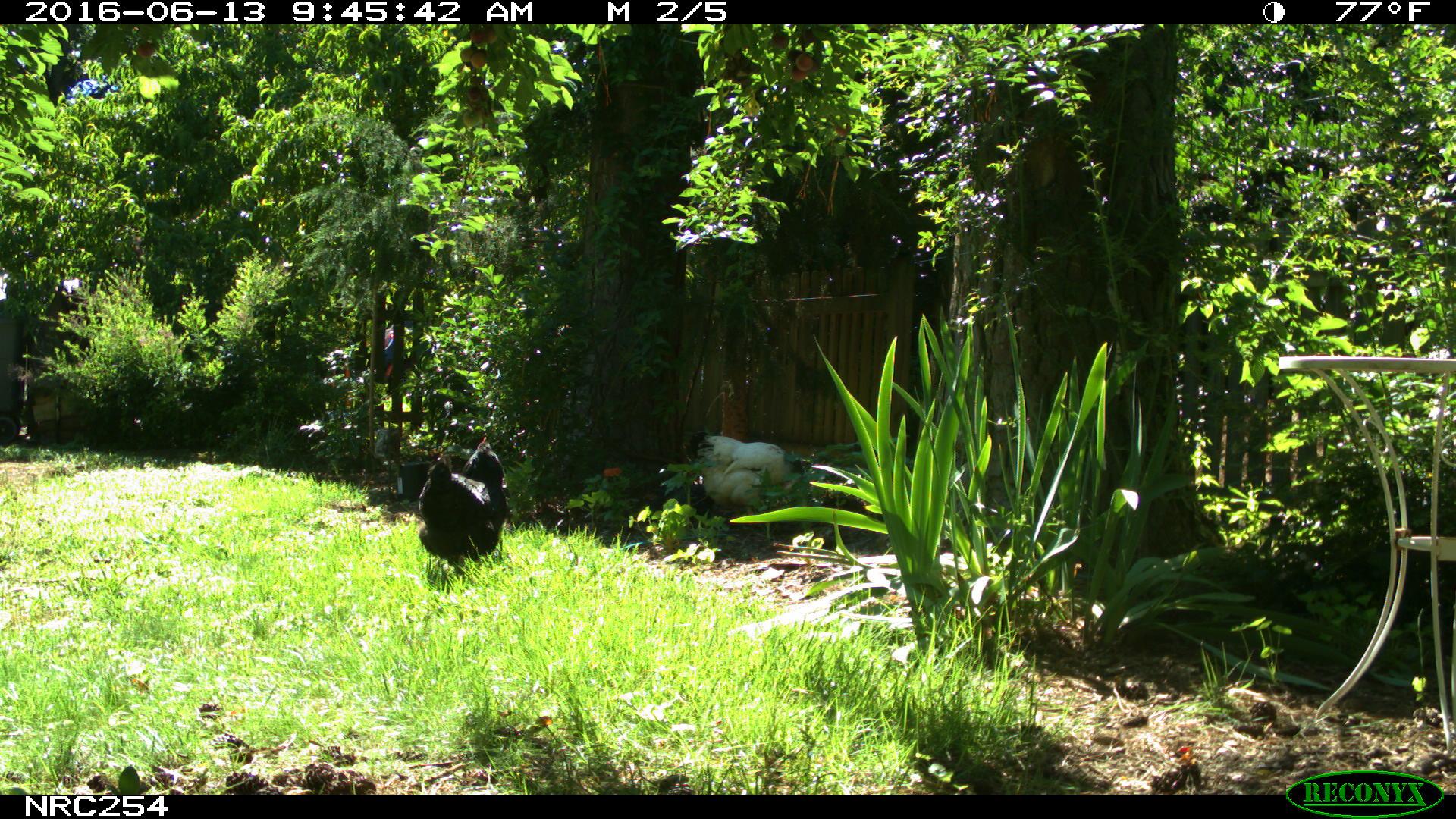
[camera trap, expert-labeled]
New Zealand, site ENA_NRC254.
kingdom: Animalia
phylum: Chordata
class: Aves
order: Galliformes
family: Phasianidae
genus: Gallus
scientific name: Gallus gallus domesticus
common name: chicken